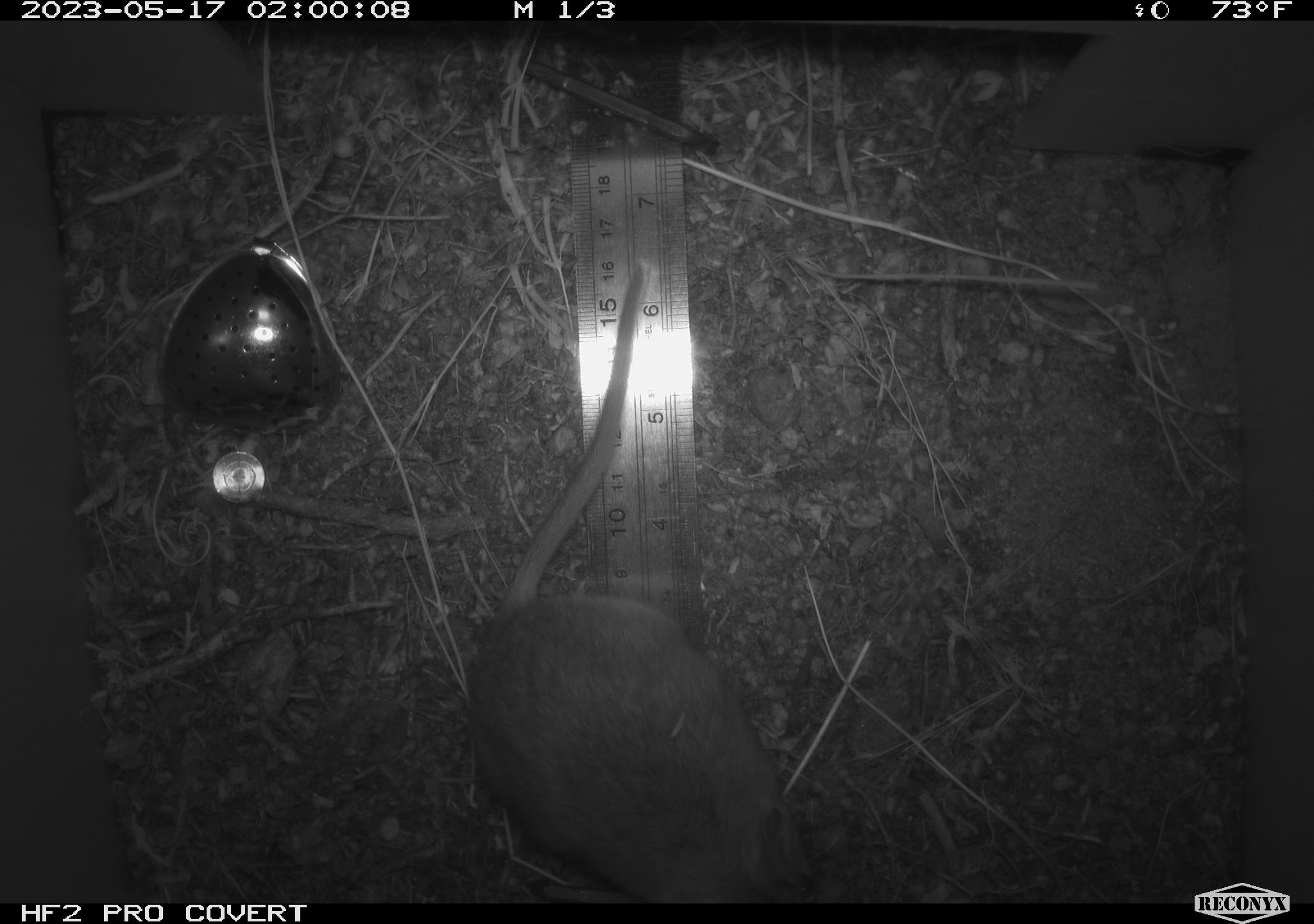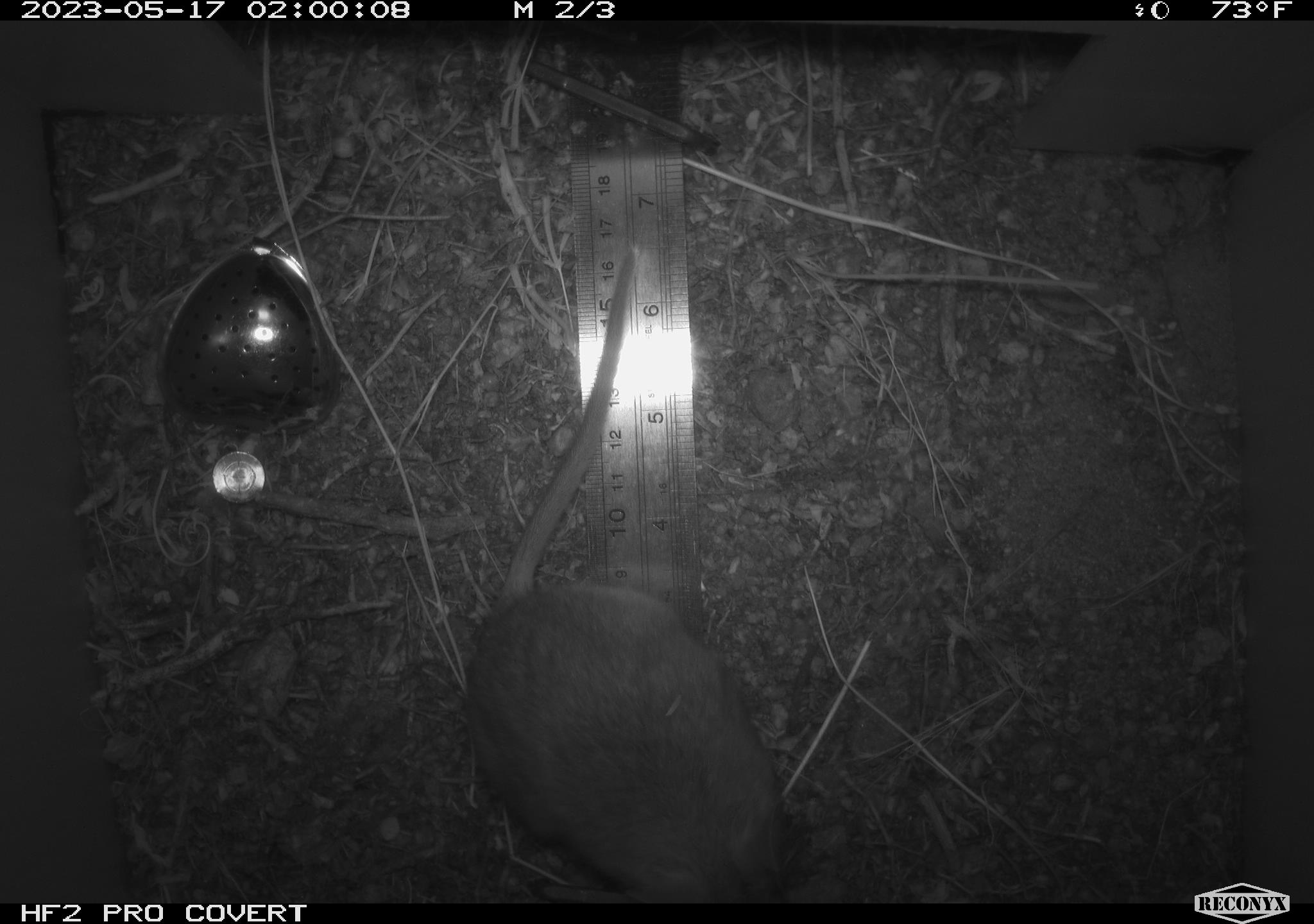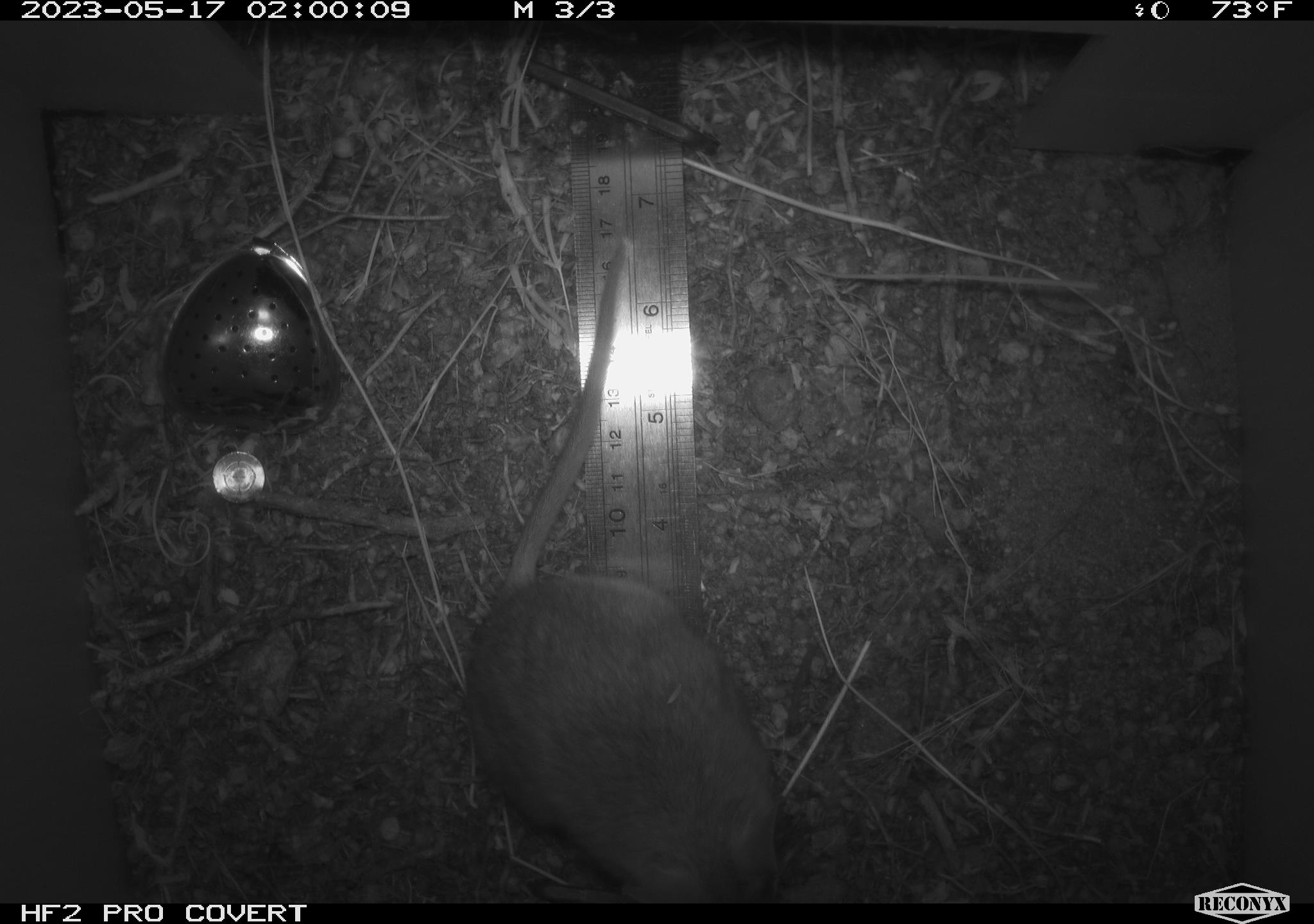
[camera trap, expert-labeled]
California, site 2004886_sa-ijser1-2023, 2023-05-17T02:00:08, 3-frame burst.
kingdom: Animalia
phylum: Chordata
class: Mammalia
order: Rodentia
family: Cricetidae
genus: Neotoma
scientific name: Neotoma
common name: pack rat or woodrat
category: neotoma species